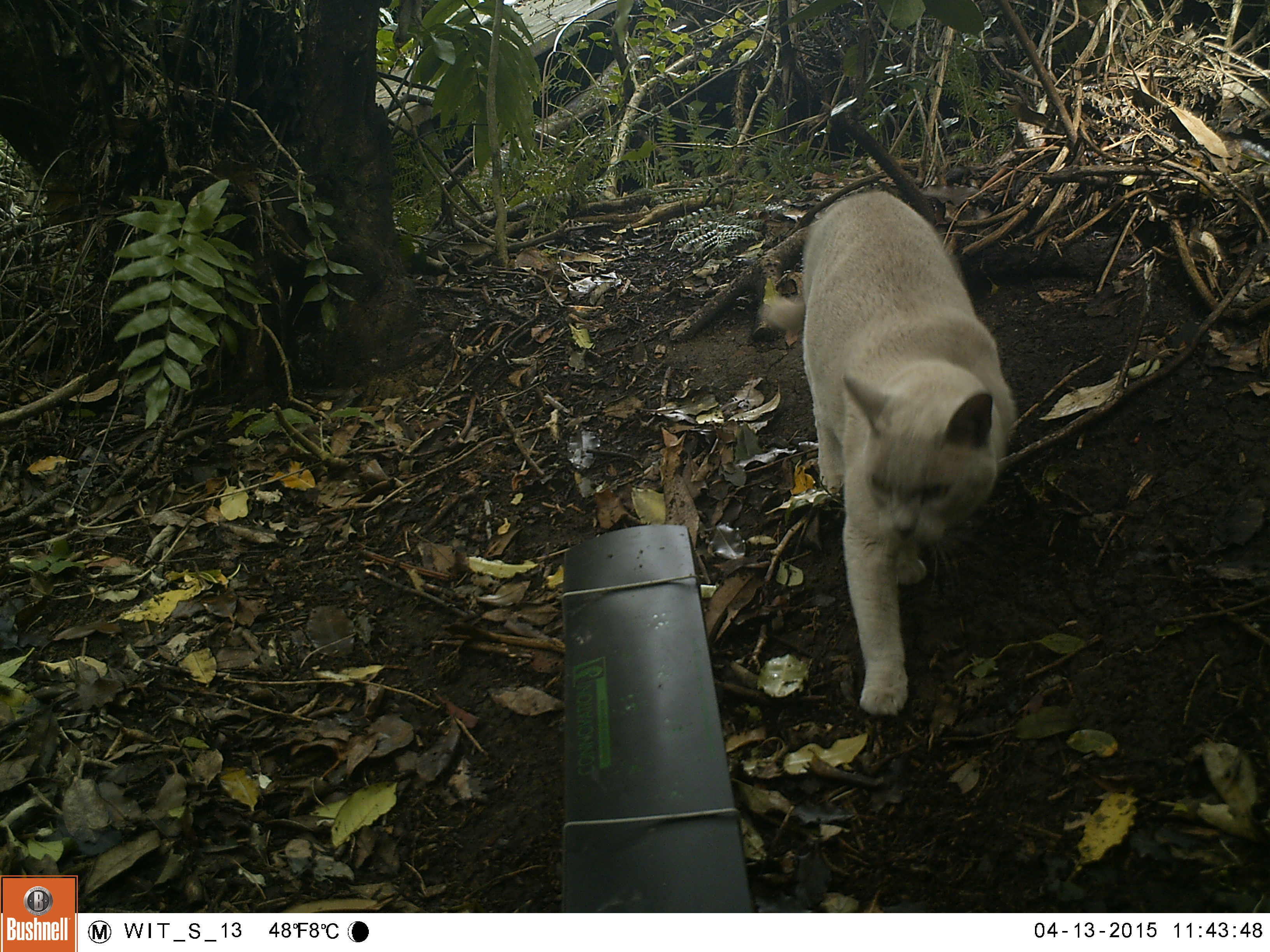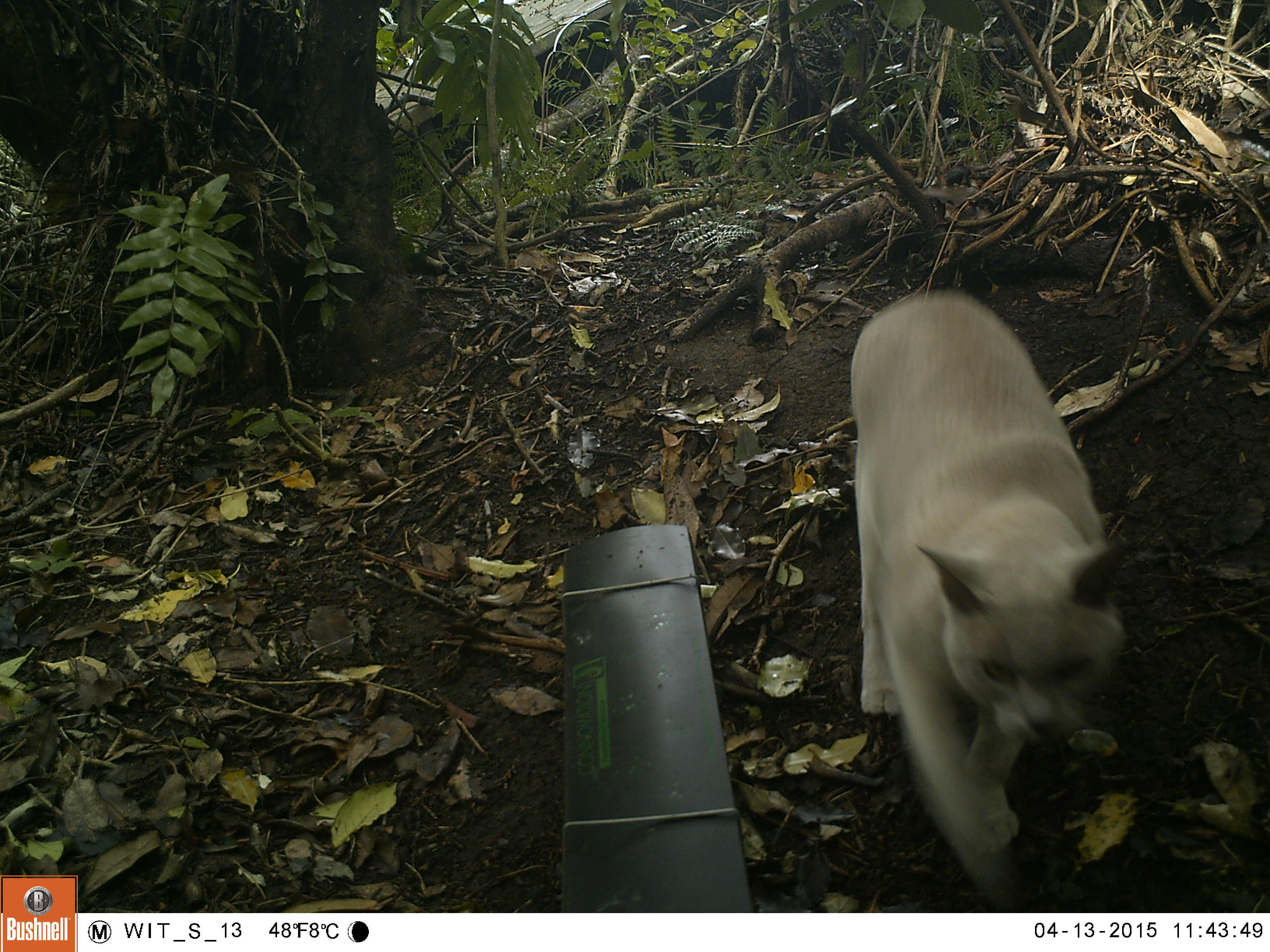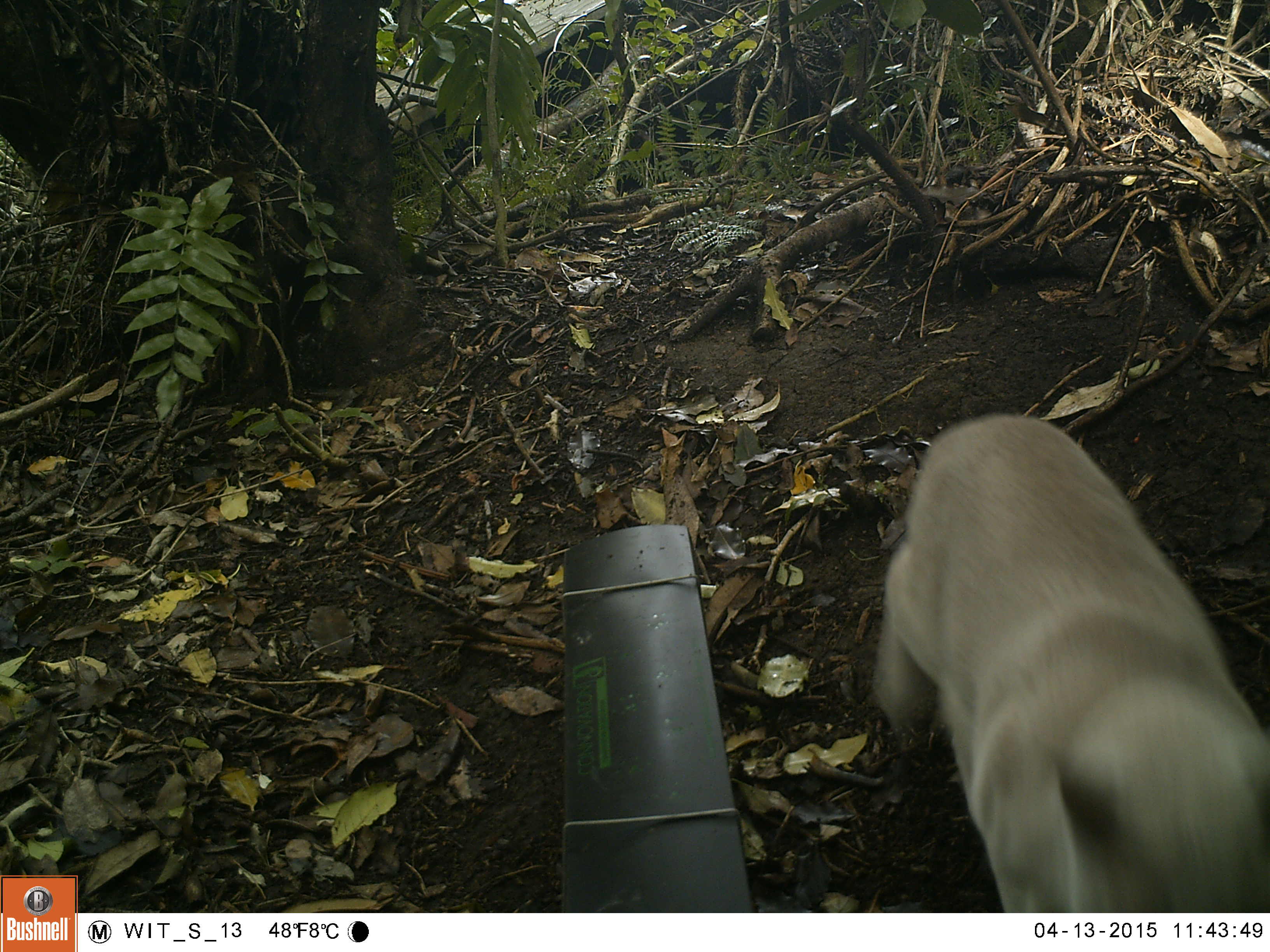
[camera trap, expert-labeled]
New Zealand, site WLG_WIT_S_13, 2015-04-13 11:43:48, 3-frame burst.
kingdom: Animalia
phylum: Chordata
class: Mammalia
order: Carnivora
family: Felidae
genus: Felis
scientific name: Felis catus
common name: domestic cat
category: cat